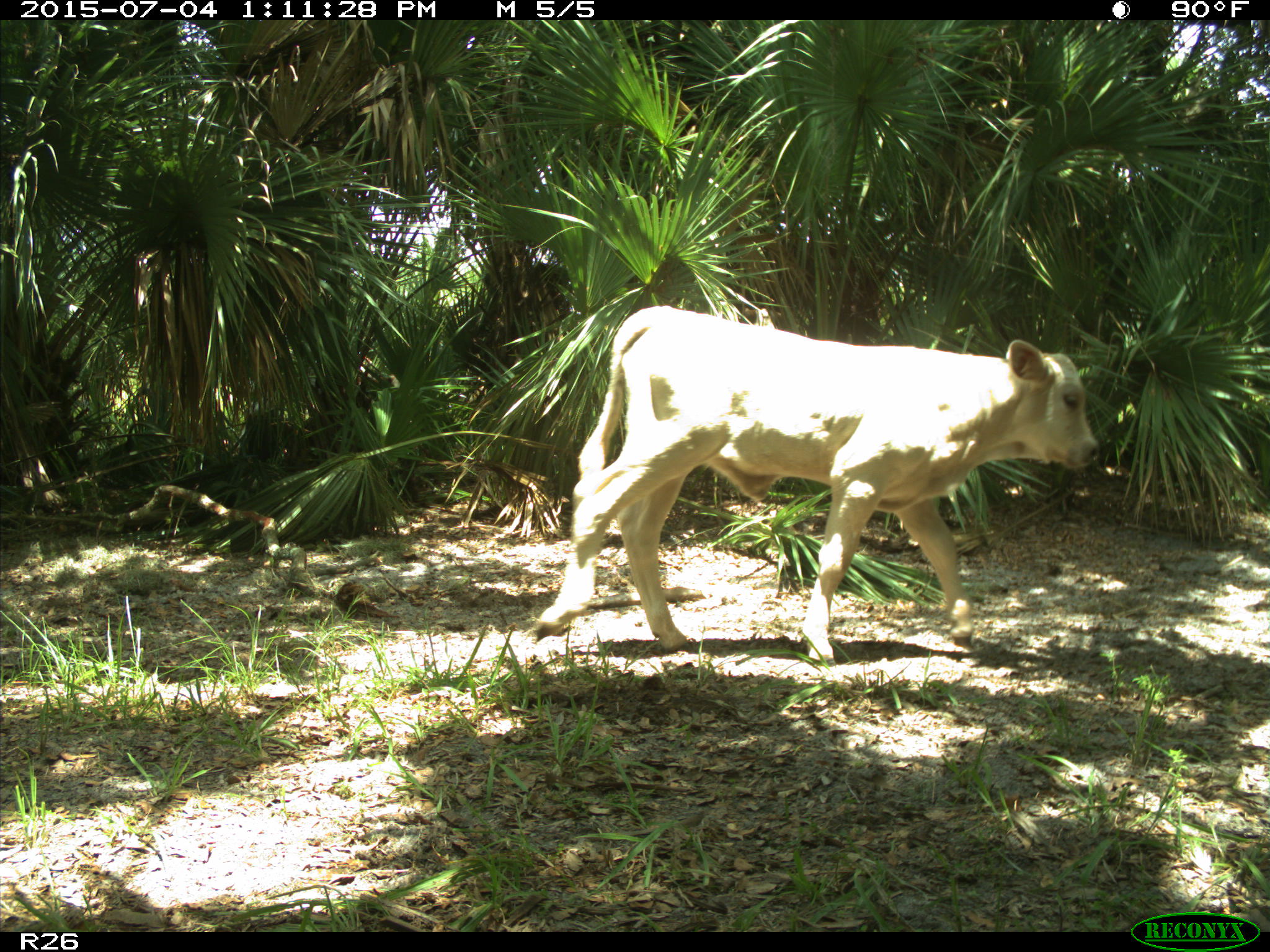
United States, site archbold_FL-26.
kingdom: Animalia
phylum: Chordata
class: Mammalia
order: Artiodactyla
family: Bovidae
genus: Bos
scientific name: Bos taurus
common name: domestic cow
Bos taurus (domestic cow).